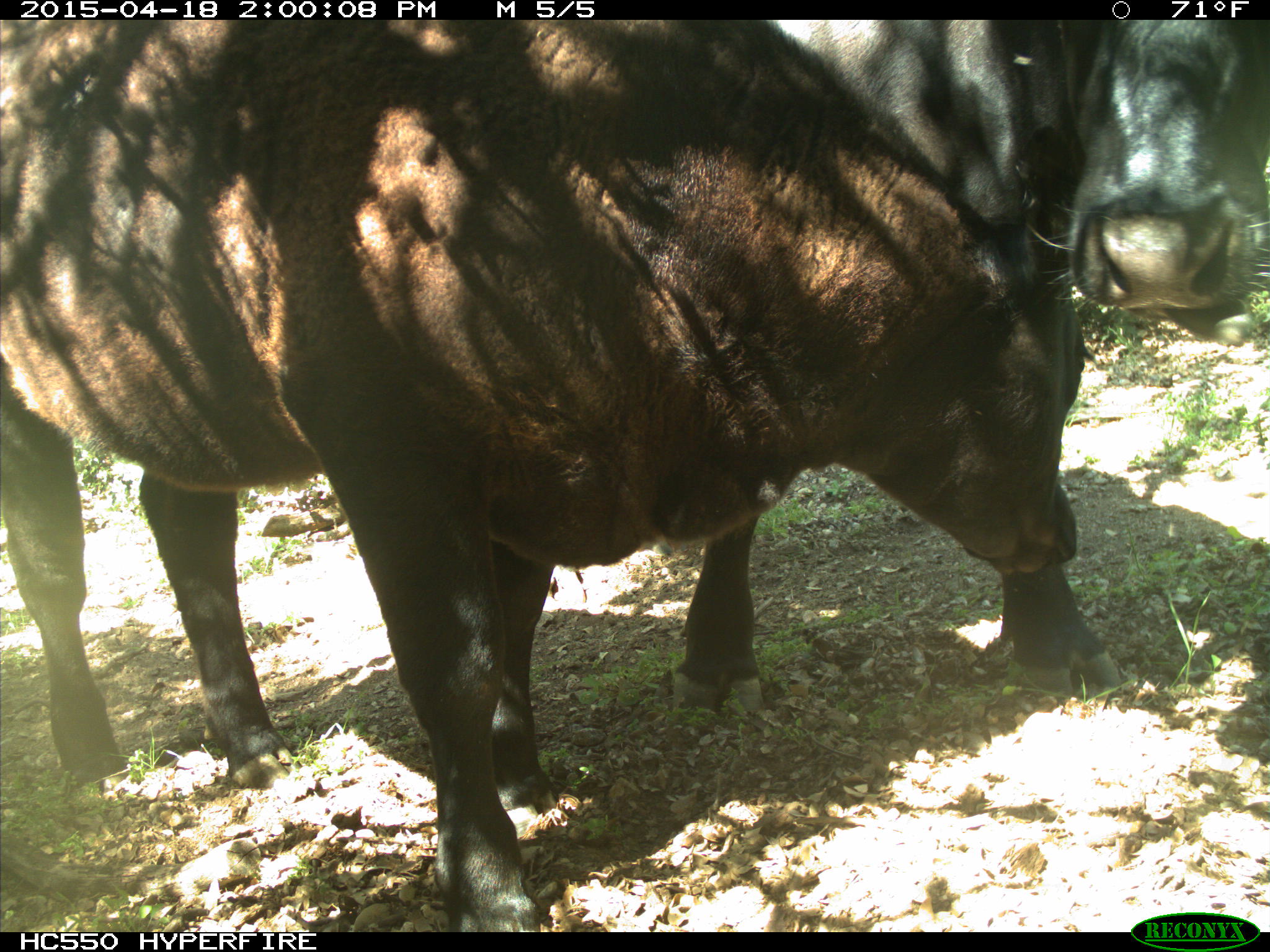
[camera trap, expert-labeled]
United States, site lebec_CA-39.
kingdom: Animalia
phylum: Chordata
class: Mammalia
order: Artiodactyla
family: Bovidae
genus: Bos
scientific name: Bos taurus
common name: domestic cow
Bos taurus (domestic cow).